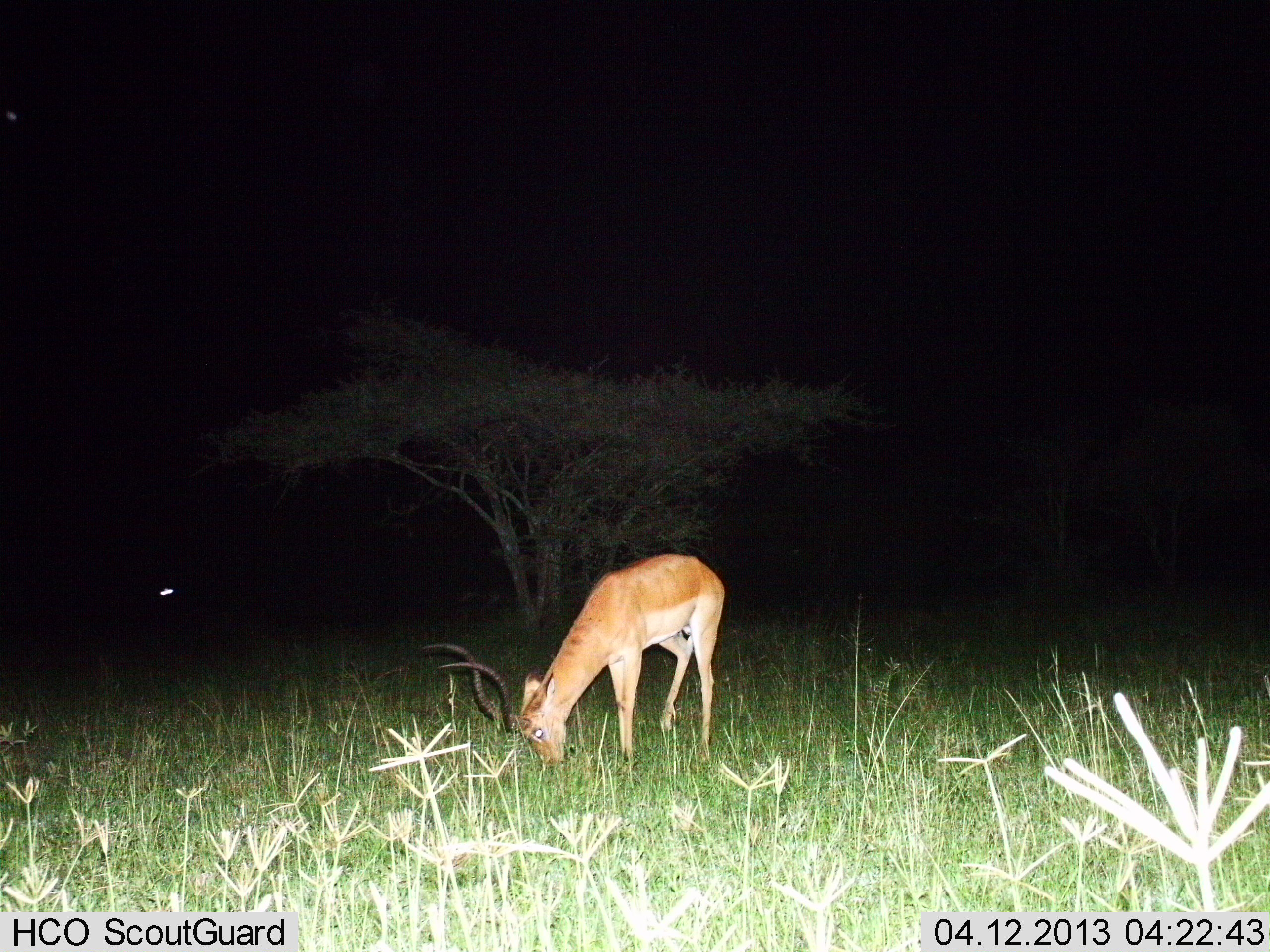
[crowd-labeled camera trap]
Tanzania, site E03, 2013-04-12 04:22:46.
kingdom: Animalia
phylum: Chordata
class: Mammalia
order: Artiodactyla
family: Bovidae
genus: Aepyceros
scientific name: Aepyceros melampus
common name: impala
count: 1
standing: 0%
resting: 0%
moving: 0%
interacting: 0%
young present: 0%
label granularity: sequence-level